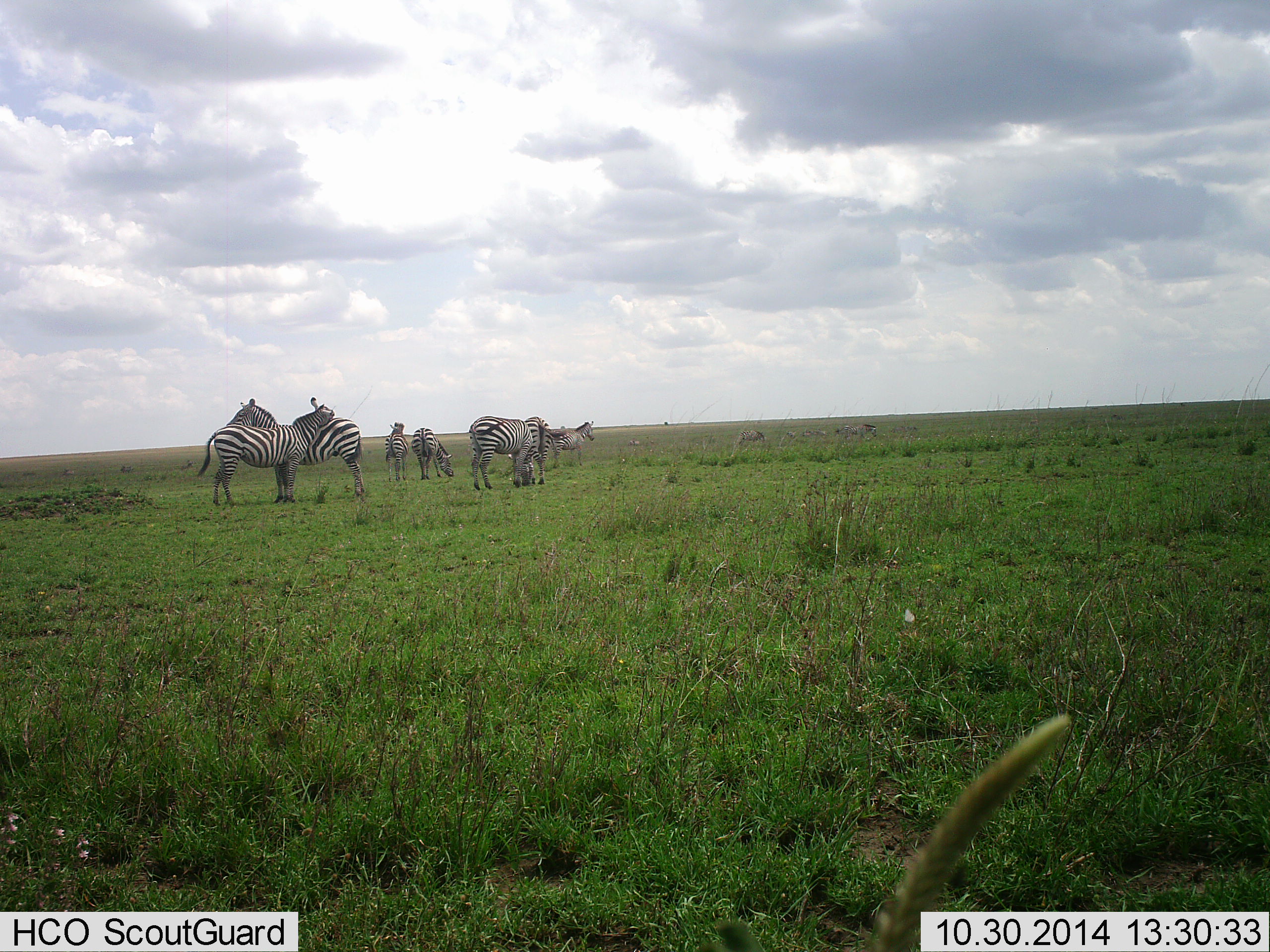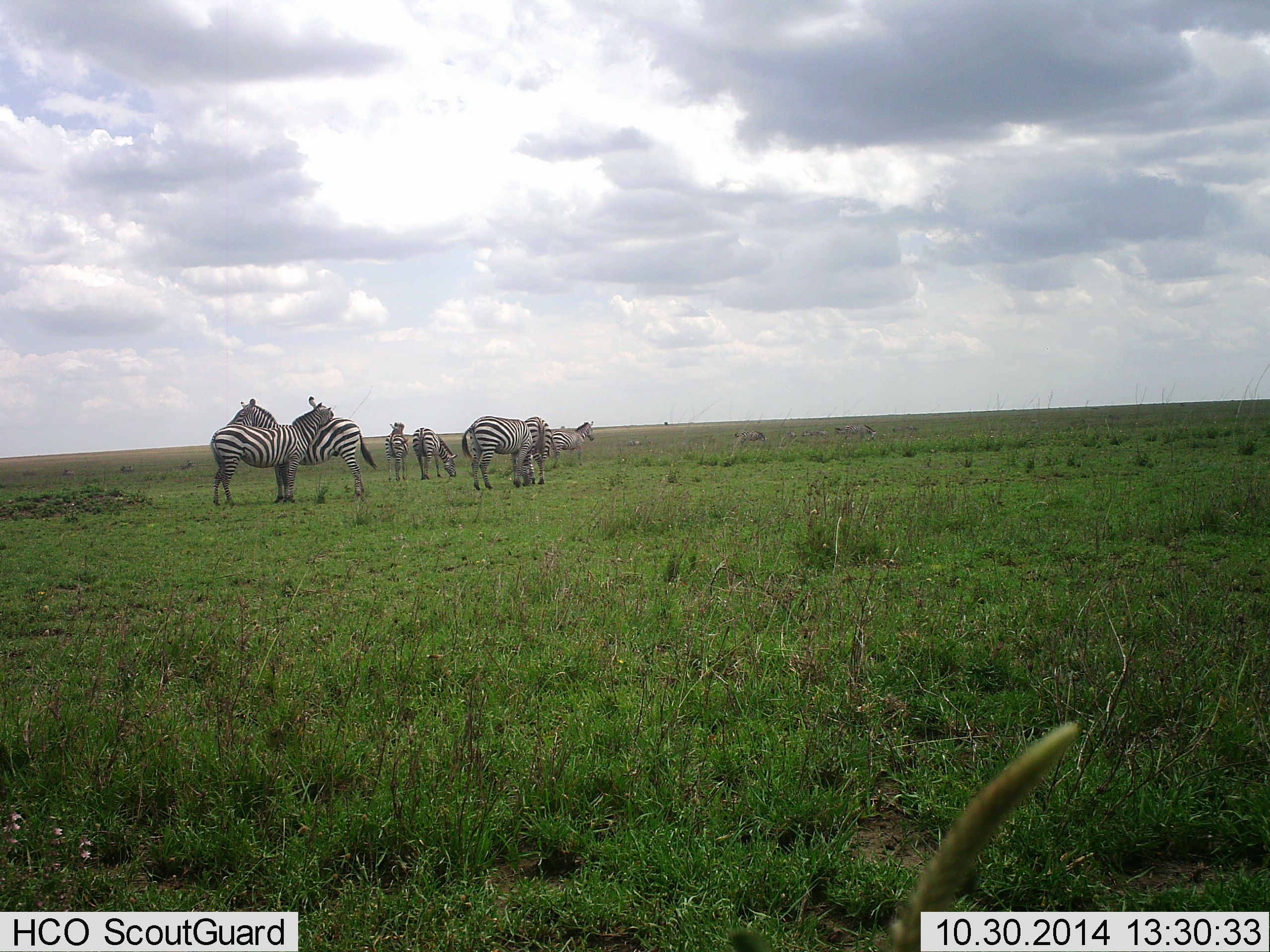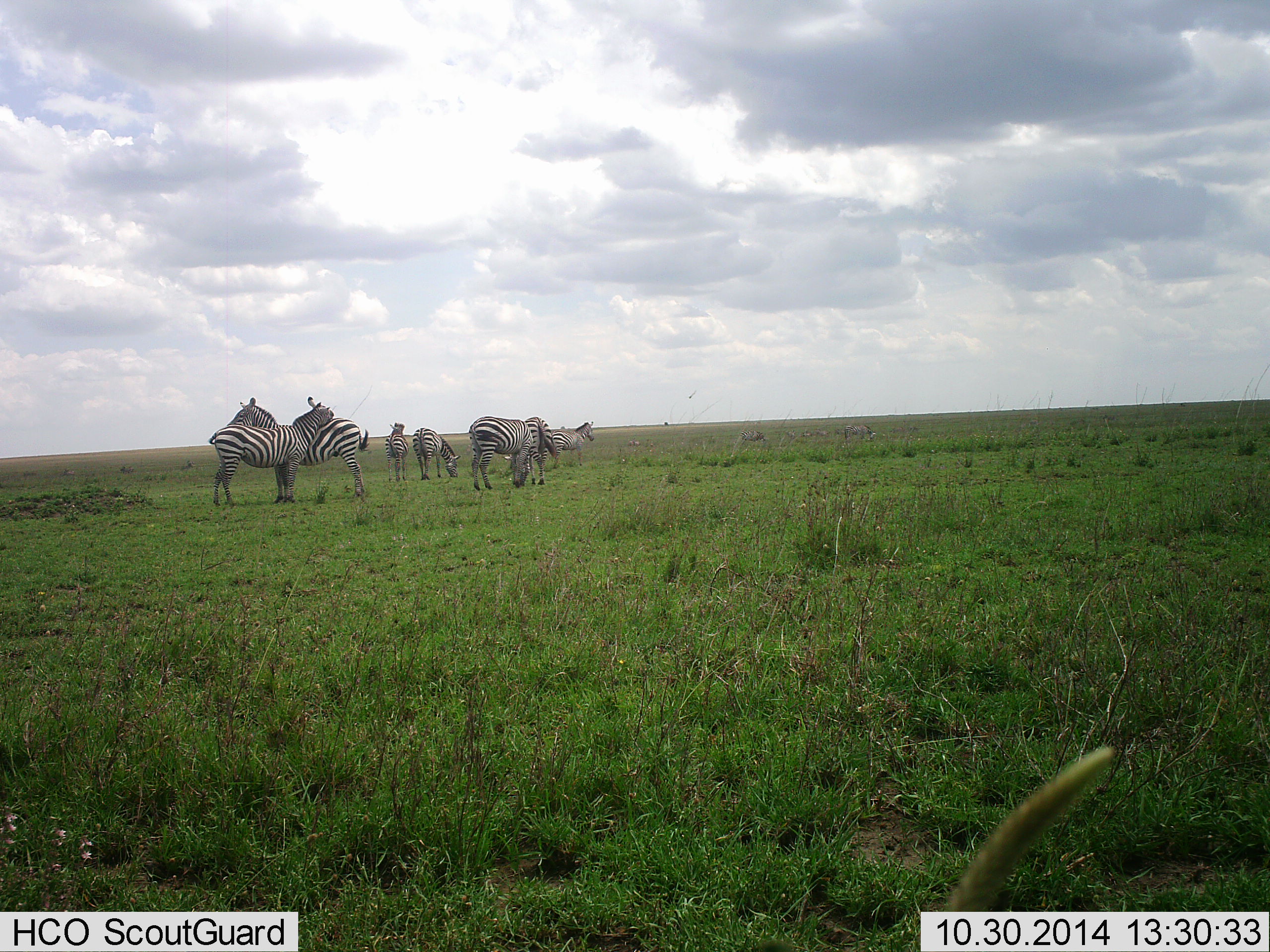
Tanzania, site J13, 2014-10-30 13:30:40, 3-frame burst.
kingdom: Animalia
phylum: Chordata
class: Mammalia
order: Perissodactyla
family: Equidae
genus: Equus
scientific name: Equus quagga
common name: plains zebra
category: zebra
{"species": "zebra (plains zebra) (Equus quagga)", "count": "7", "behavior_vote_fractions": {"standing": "90%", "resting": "0%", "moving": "10%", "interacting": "40%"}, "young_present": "0%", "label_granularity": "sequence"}